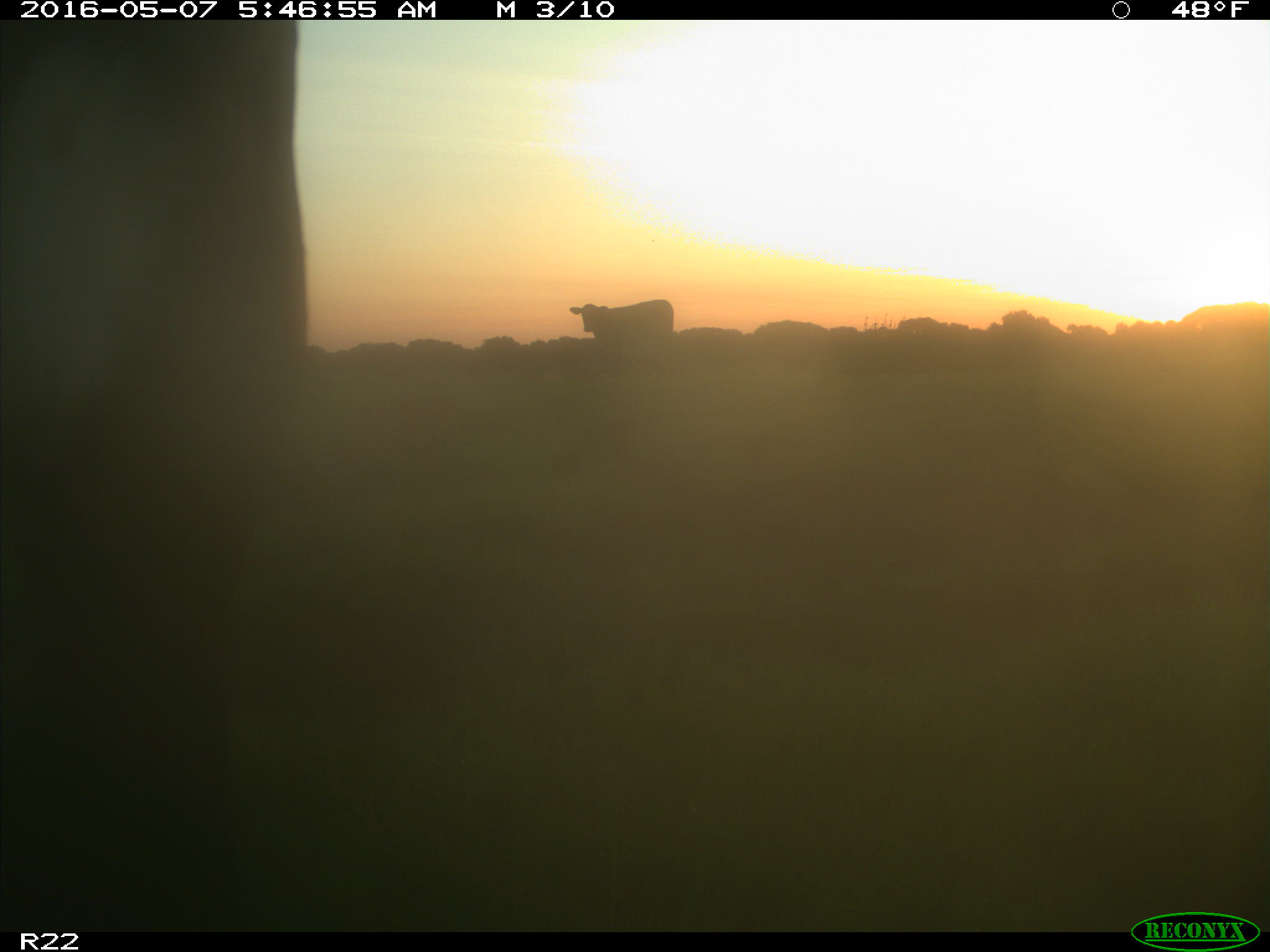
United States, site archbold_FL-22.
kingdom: Animalia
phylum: Chordata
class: Mammalia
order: Artiodactyla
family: Bovidae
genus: Bos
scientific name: Bos taurus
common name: domestic cow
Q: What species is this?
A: Bos taurus (domestic cow).